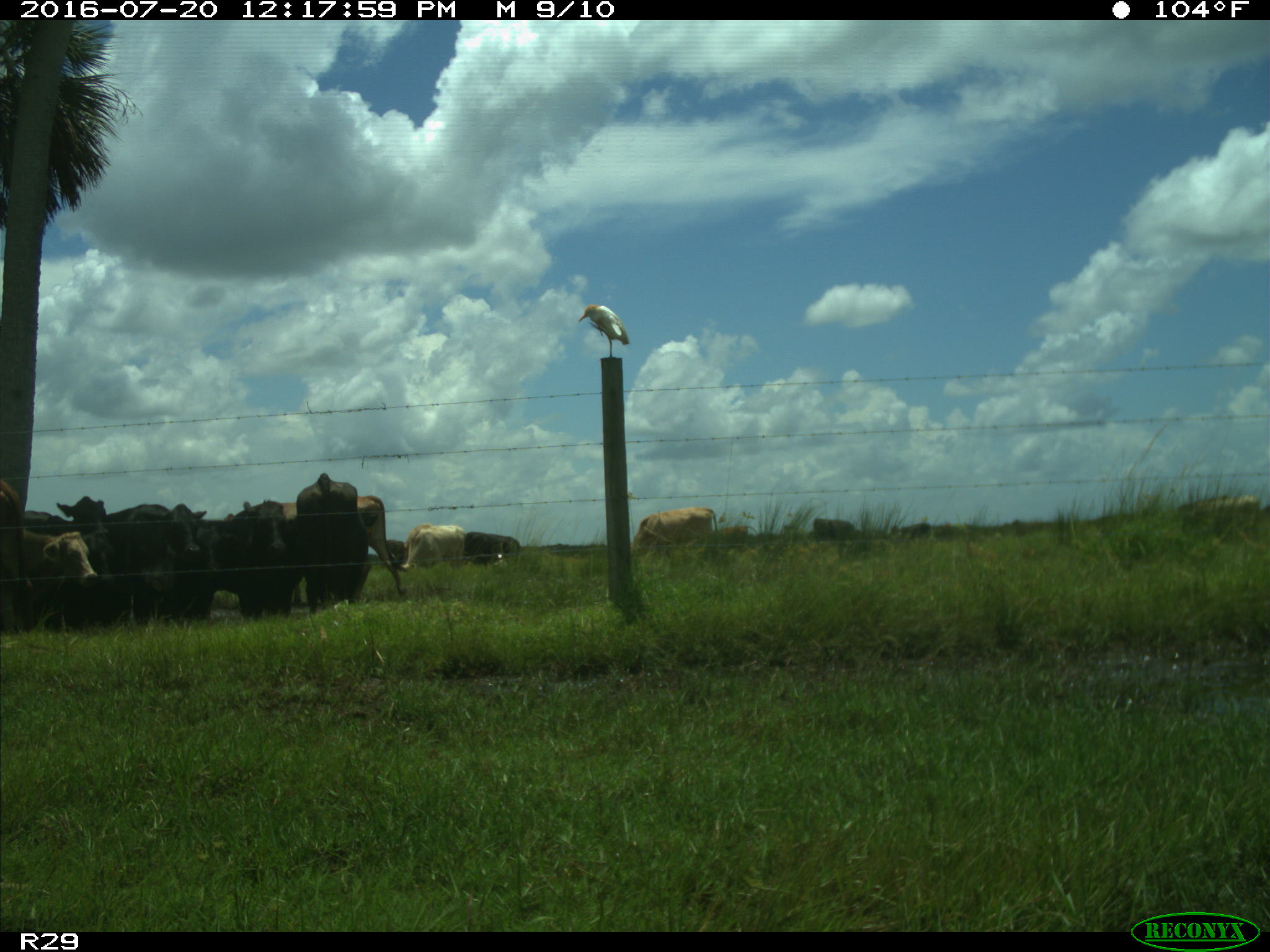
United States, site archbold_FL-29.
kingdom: Animalia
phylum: Chordata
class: Mammalia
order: Artiodactyla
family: Bovidae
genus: Bos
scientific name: Bos taurus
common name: domestic cow